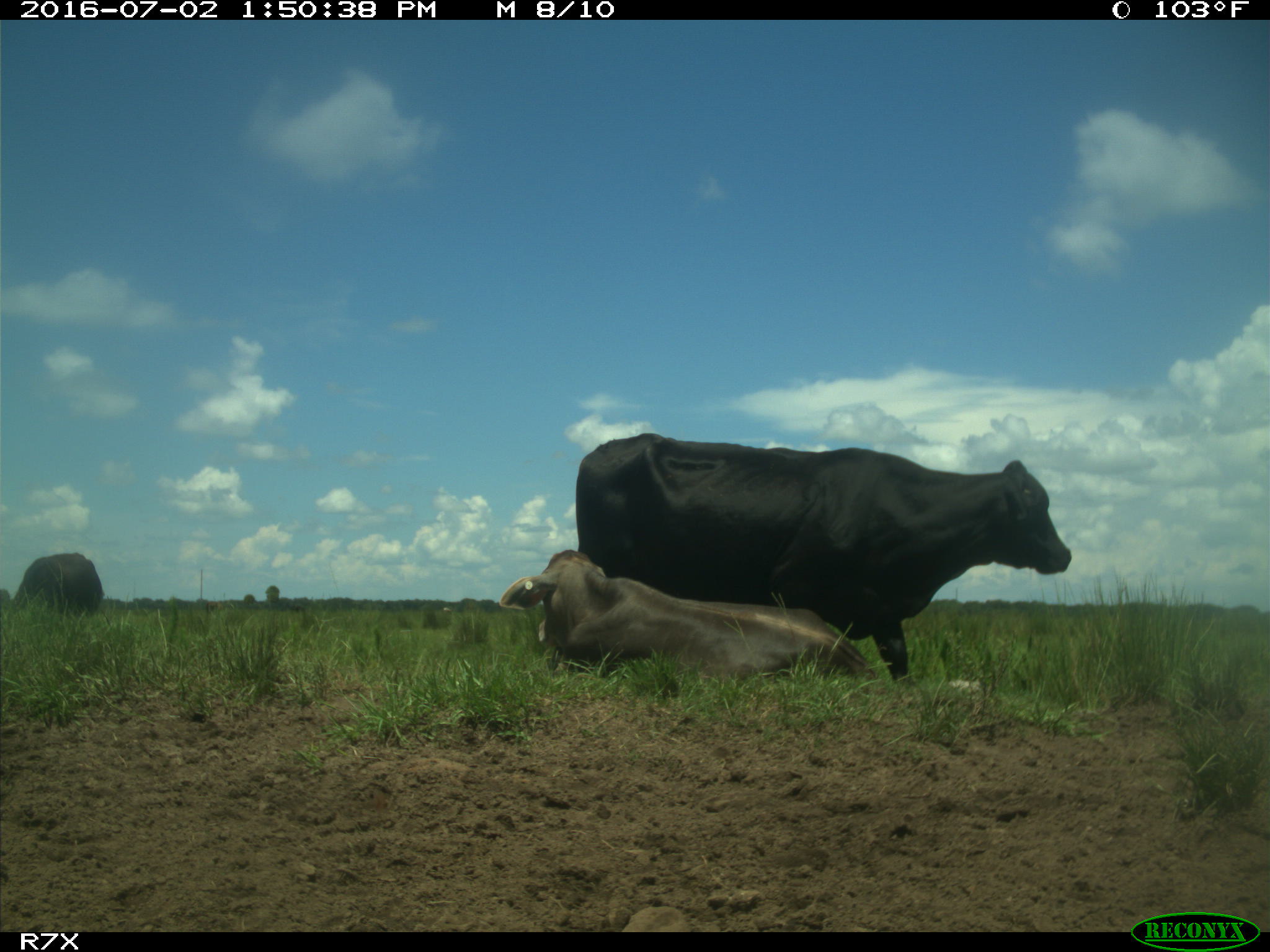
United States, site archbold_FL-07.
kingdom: Animalia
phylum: Chordata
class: Mammalia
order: Artiodactyla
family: Bovidae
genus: Bos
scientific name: Bos taurus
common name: domestic cow